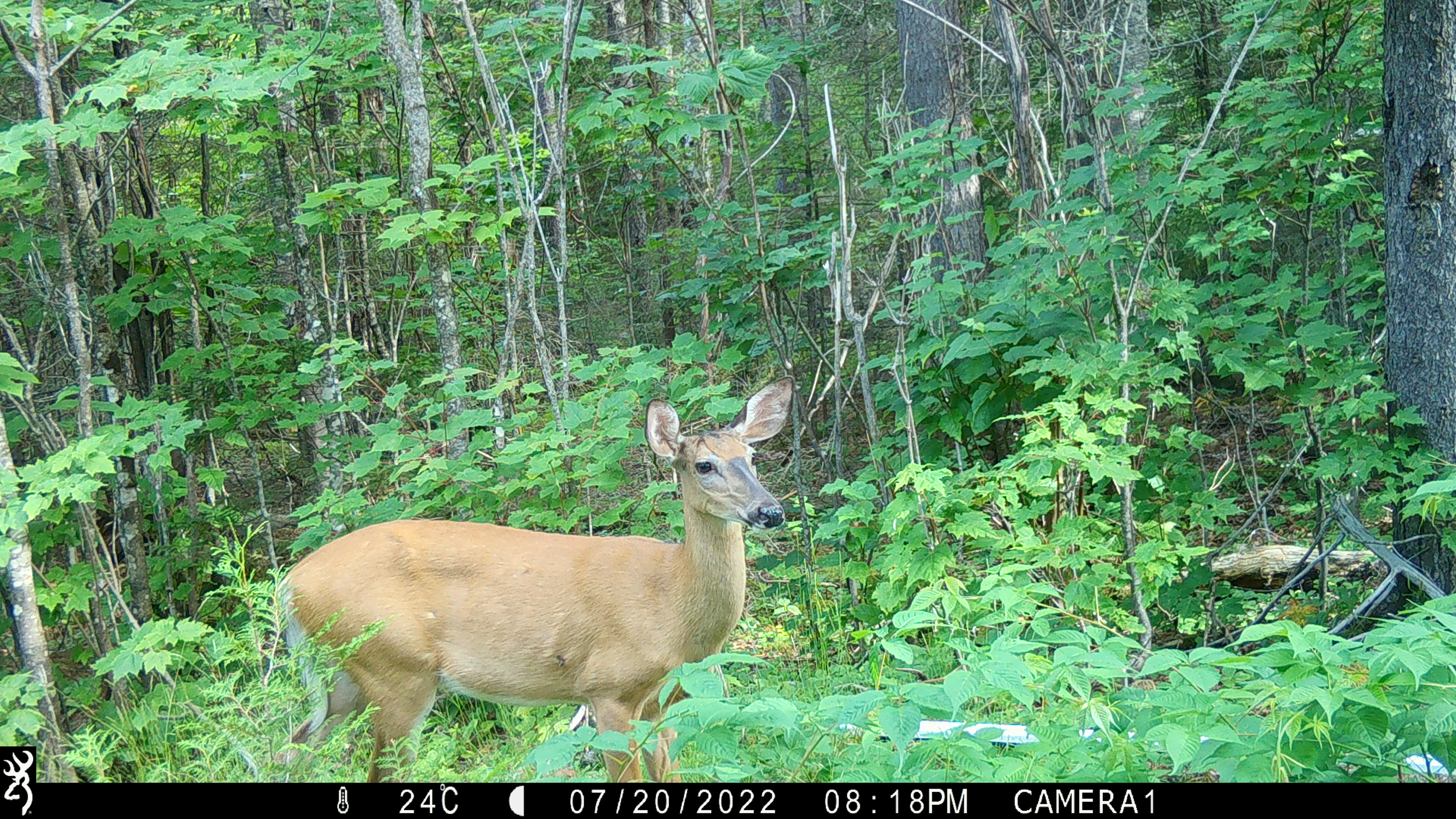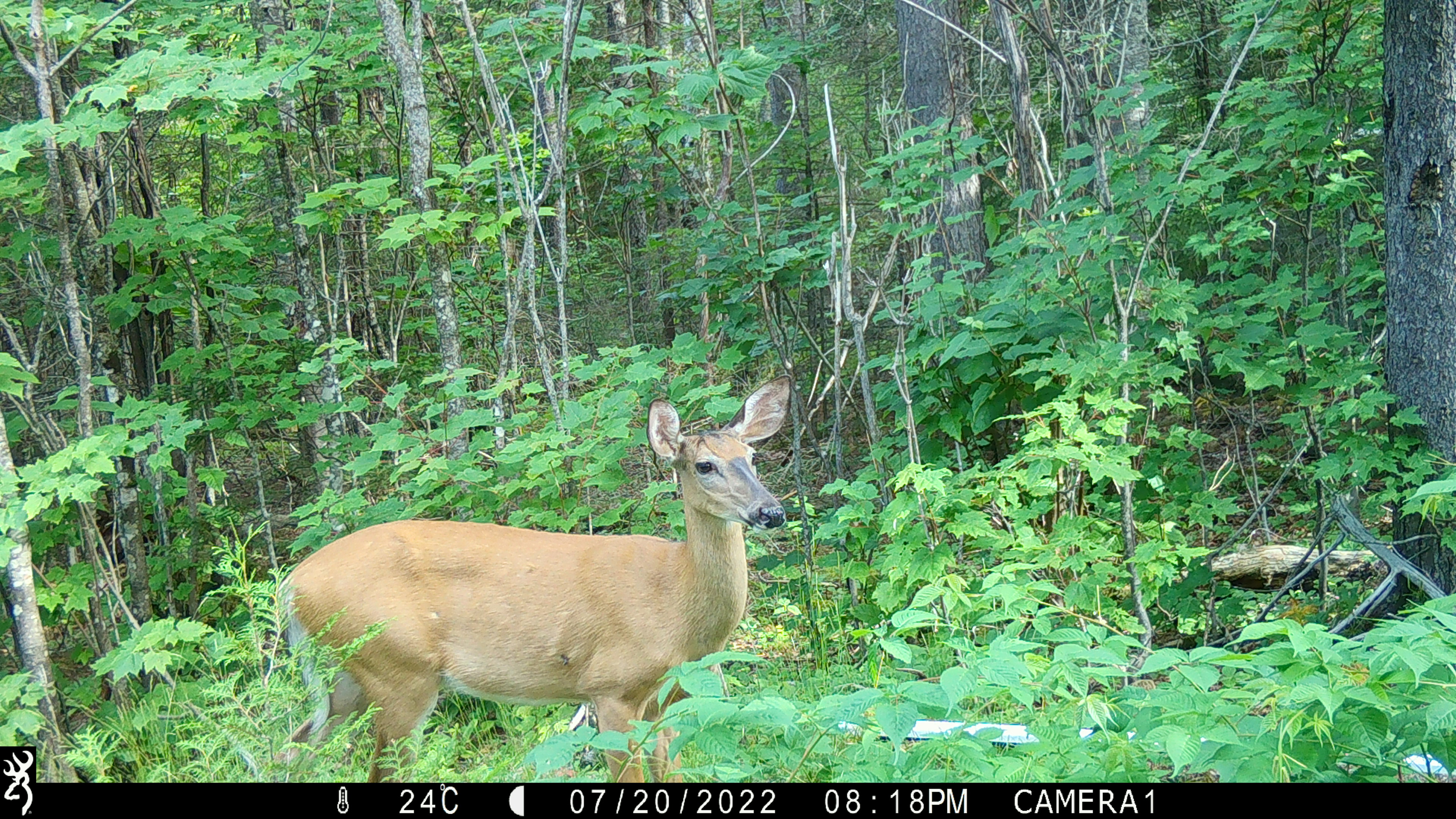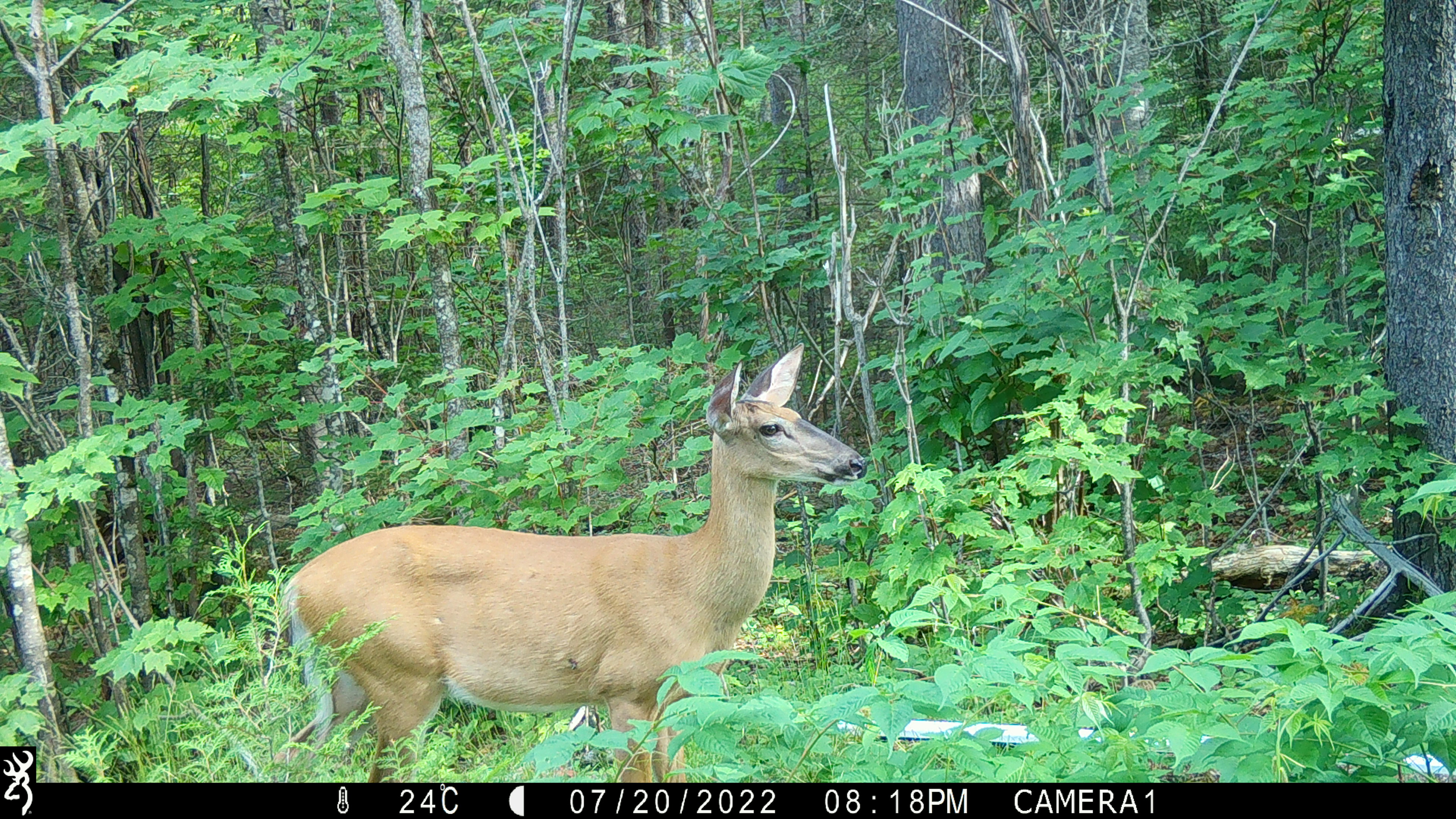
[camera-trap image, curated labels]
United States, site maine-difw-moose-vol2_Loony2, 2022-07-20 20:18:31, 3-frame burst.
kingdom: Animalia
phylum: Chordata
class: Mammalia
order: Artiodactyla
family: Cervidae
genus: Odocoileus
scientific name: Odocoileus virginianus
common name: white-tailed deer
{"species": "white-tailed deer (Odocoileus virginianus)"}